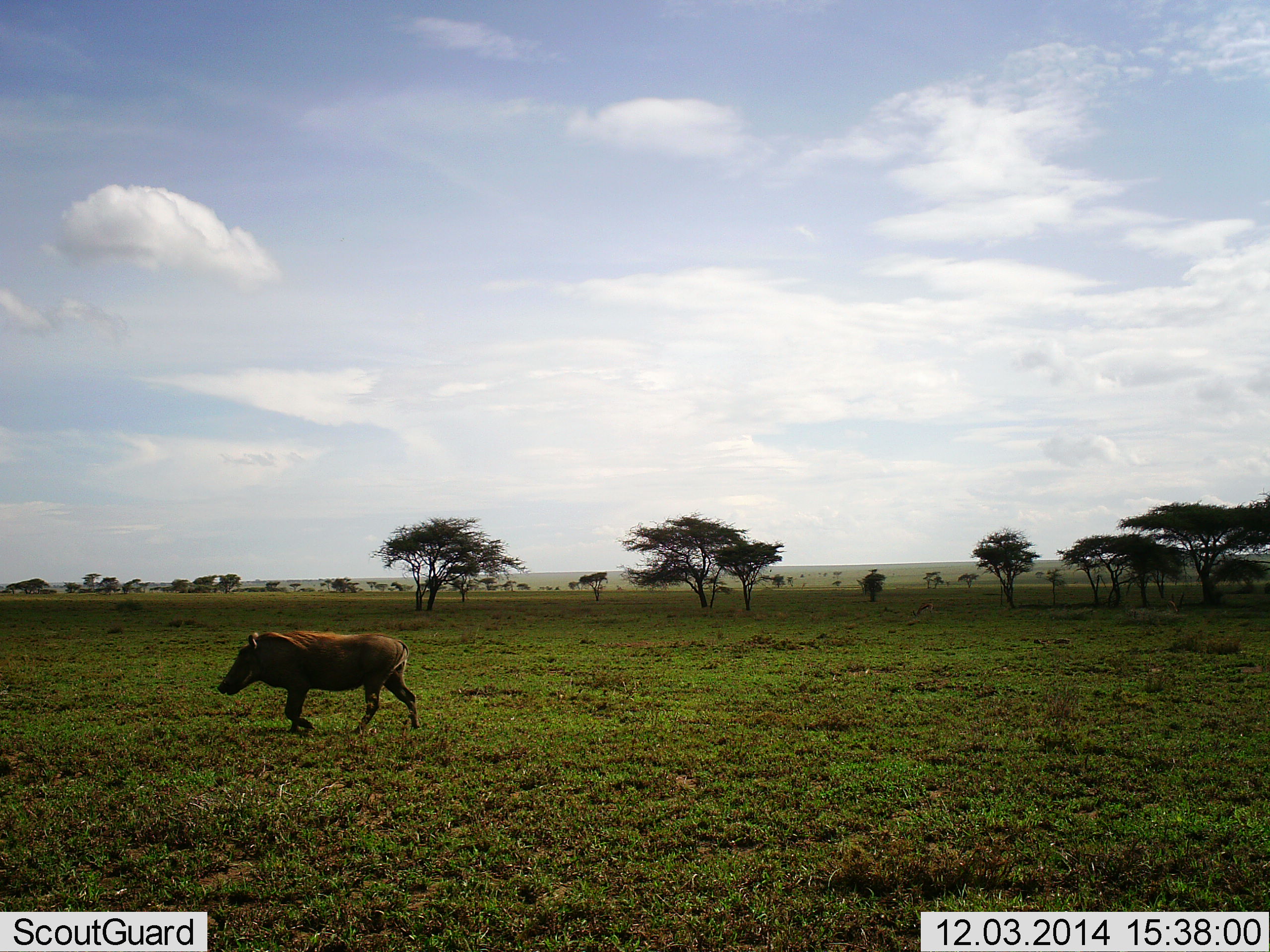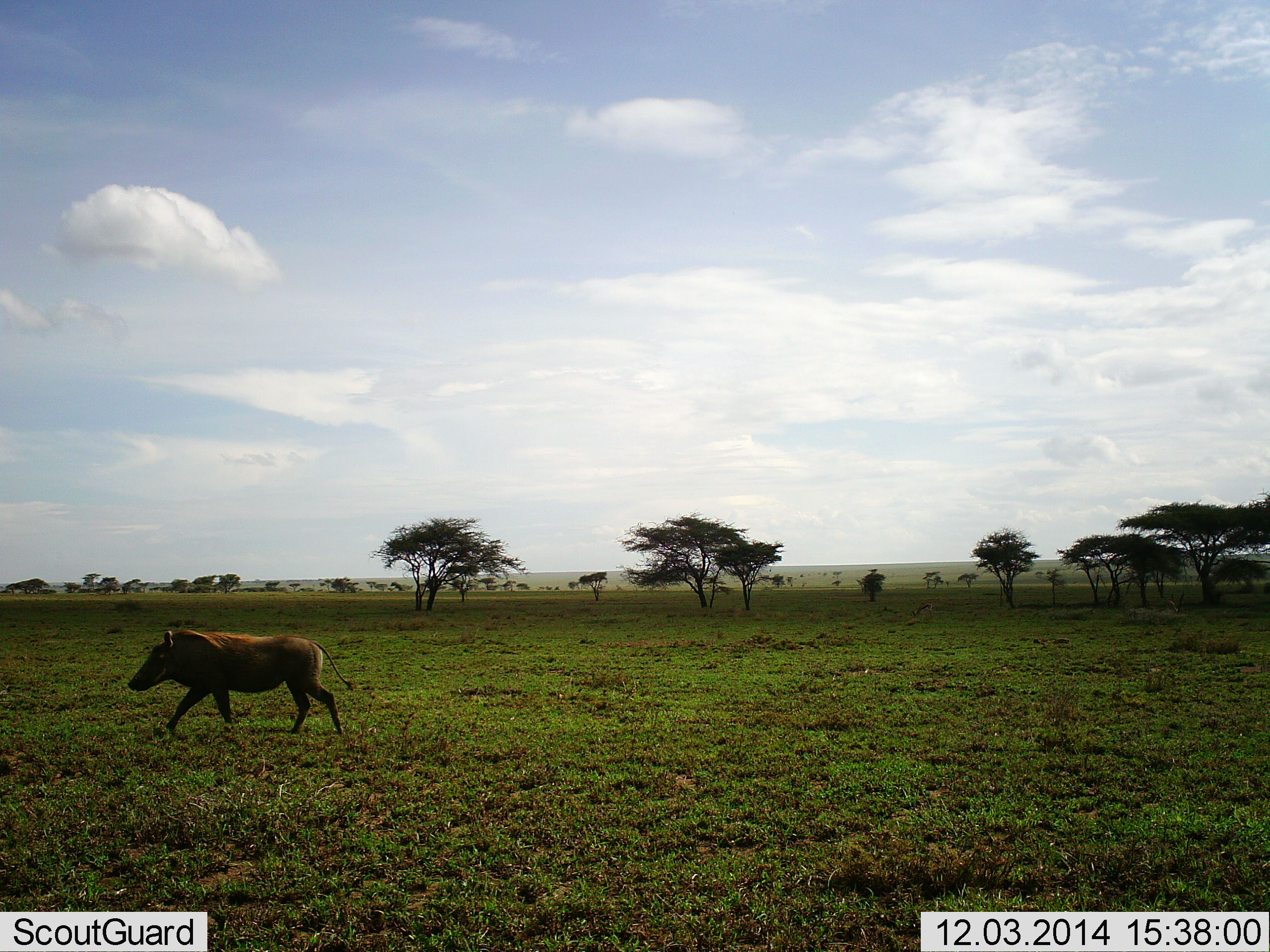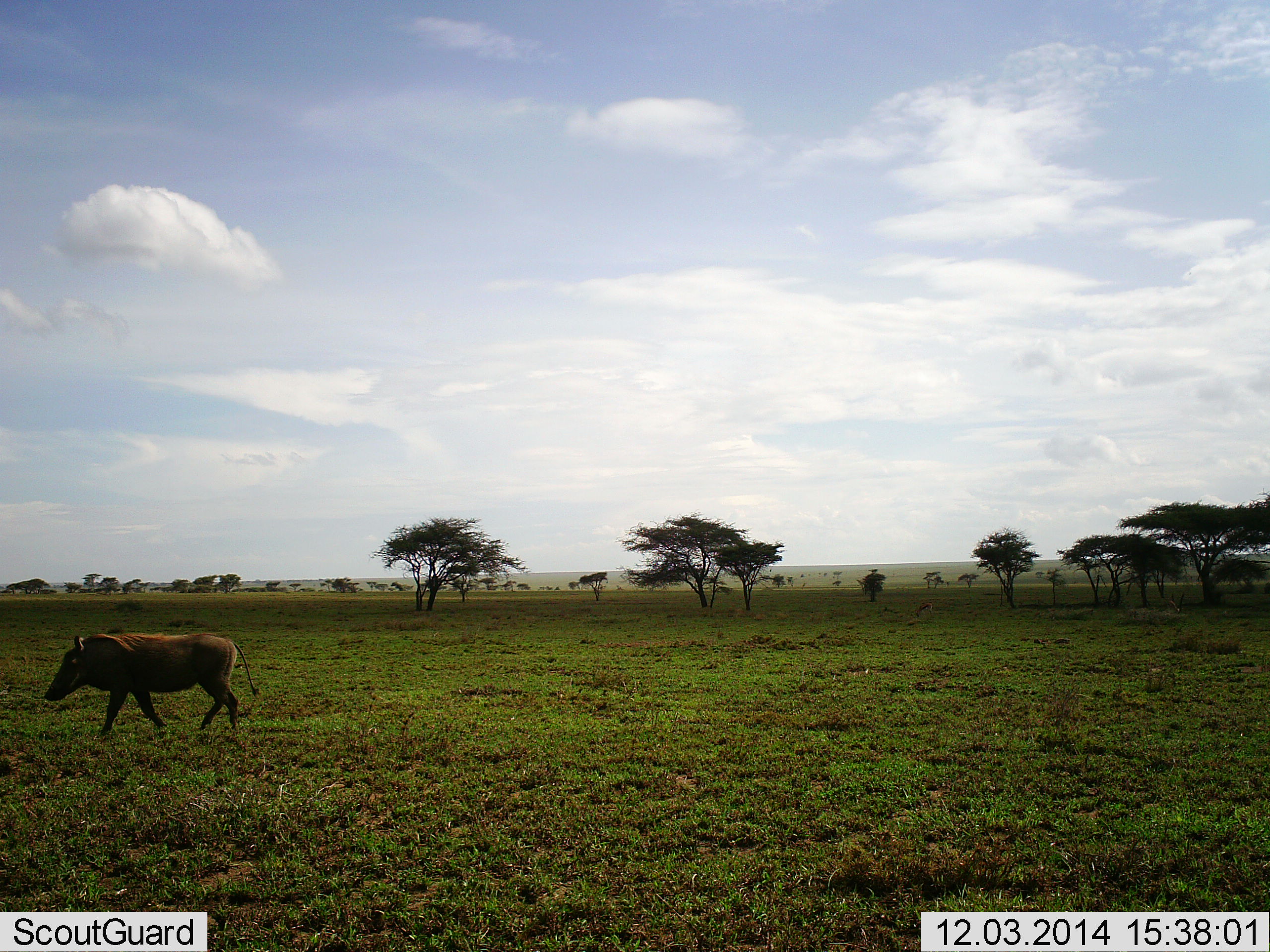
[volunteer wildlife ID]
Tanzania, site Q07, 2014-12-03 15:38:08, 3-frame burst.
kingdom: Animalia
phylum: Chordata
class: Mammalia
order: Artiodactyla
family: Suidae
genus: Phacochoerus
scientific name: Phacochoerus africanus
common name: warthog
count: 1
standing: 0%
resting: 0%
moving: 100%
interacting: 0%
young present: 0%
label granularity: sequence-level